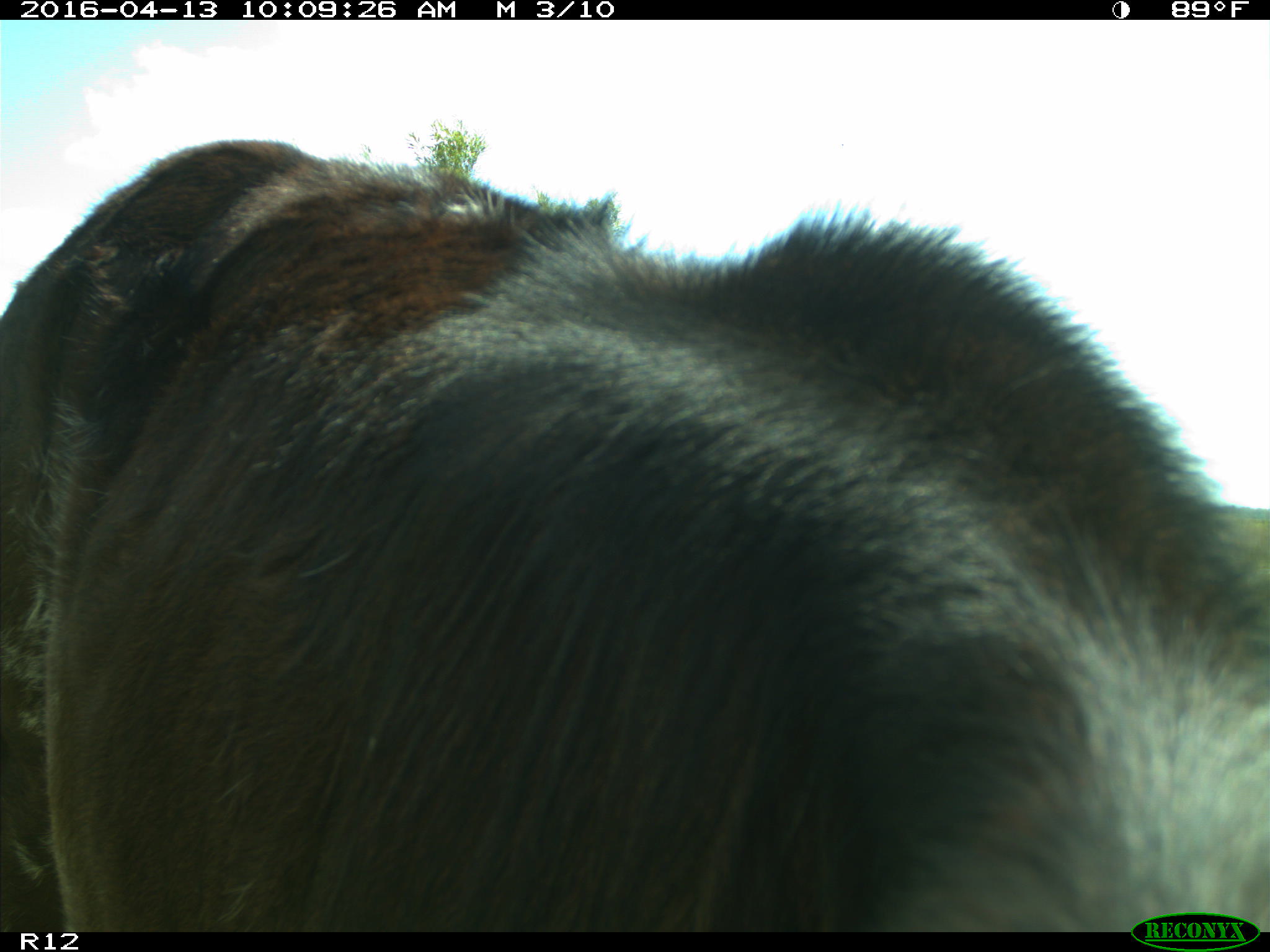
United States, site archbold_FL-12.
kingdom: Animalia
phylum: Chordata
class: Mammalia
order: Artiodactyla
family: Bovidae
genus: Bos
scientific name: Bos taurus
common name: domestic cow